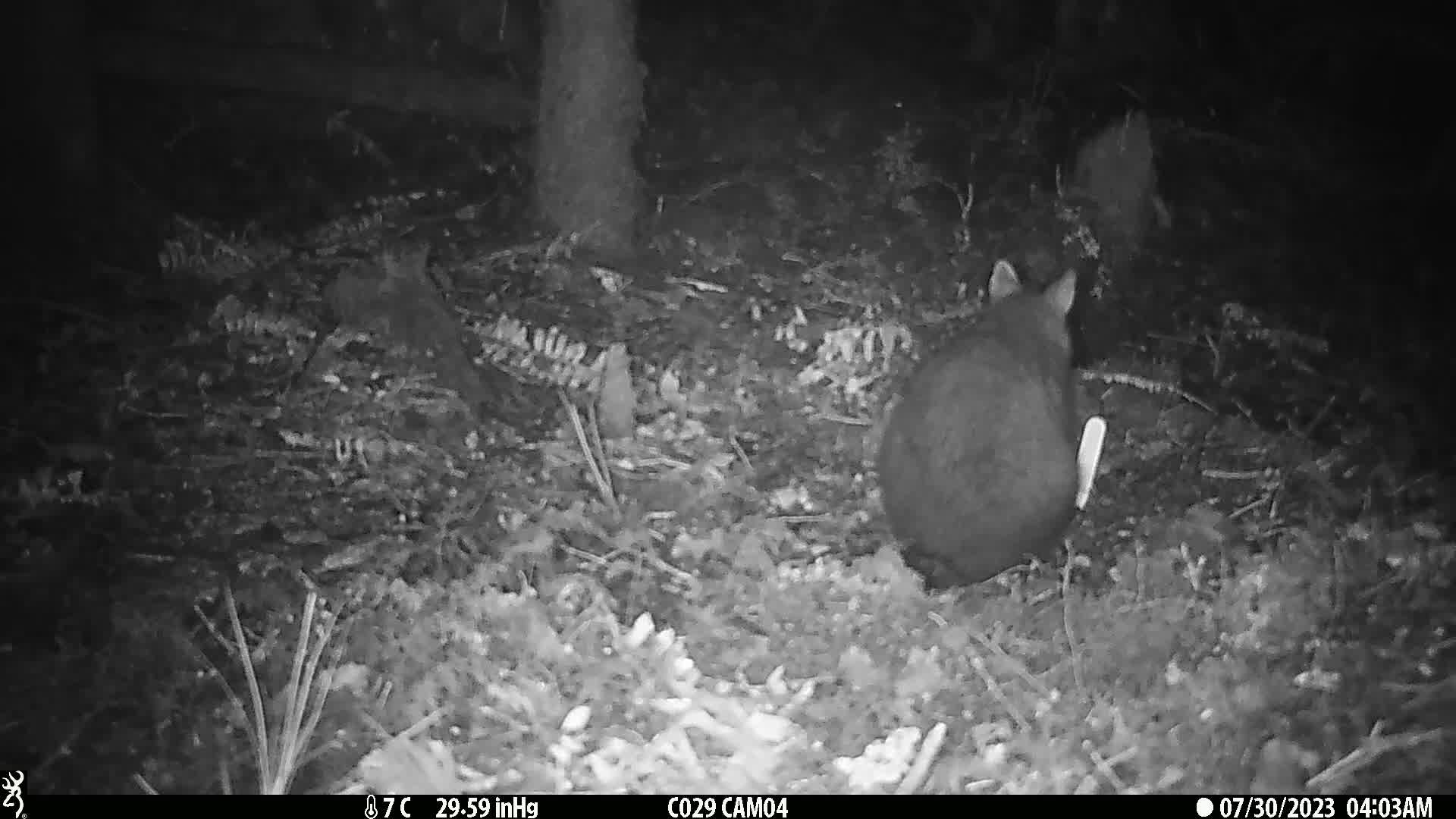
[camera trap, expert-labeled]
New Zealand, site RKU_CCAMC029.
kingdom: Animalia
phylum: Chordata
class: Mammalia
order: Diprotodontia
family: Phalangeridae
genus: Trichosurus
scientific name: Trichosurus vulpecula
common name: common brushtail possum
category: possum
Possum (common brushtail possum) (Trichosurus vulpecula).